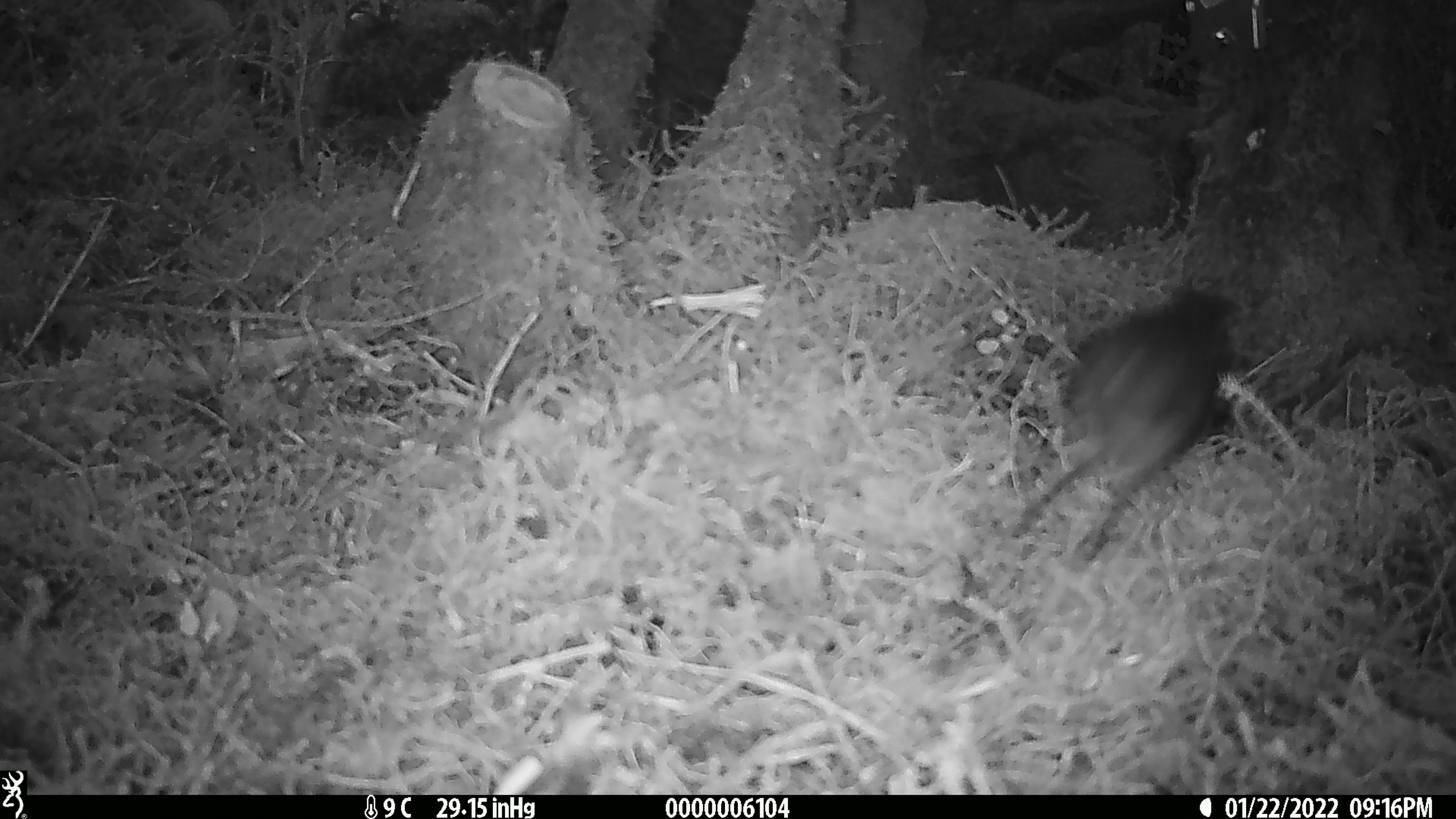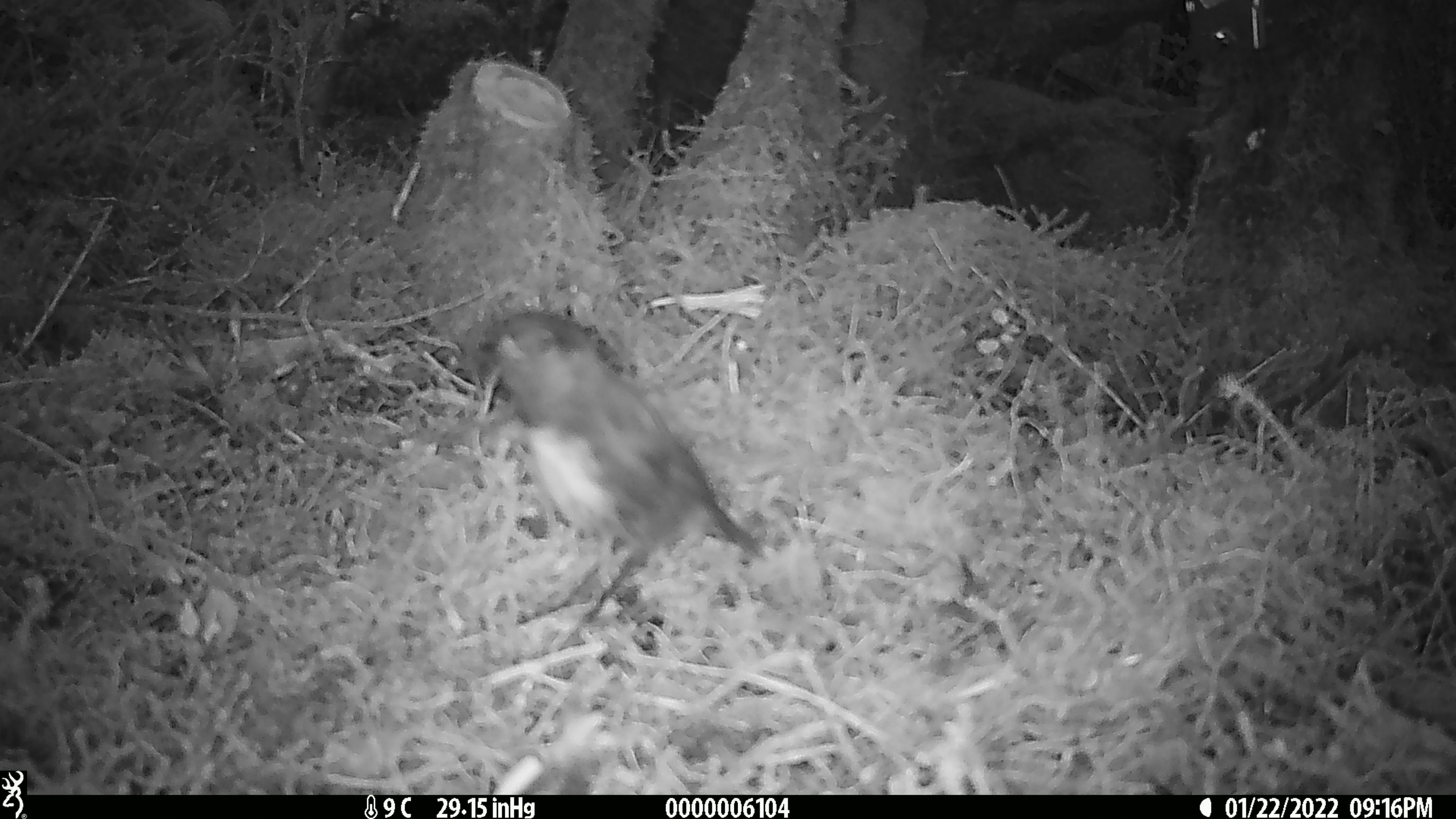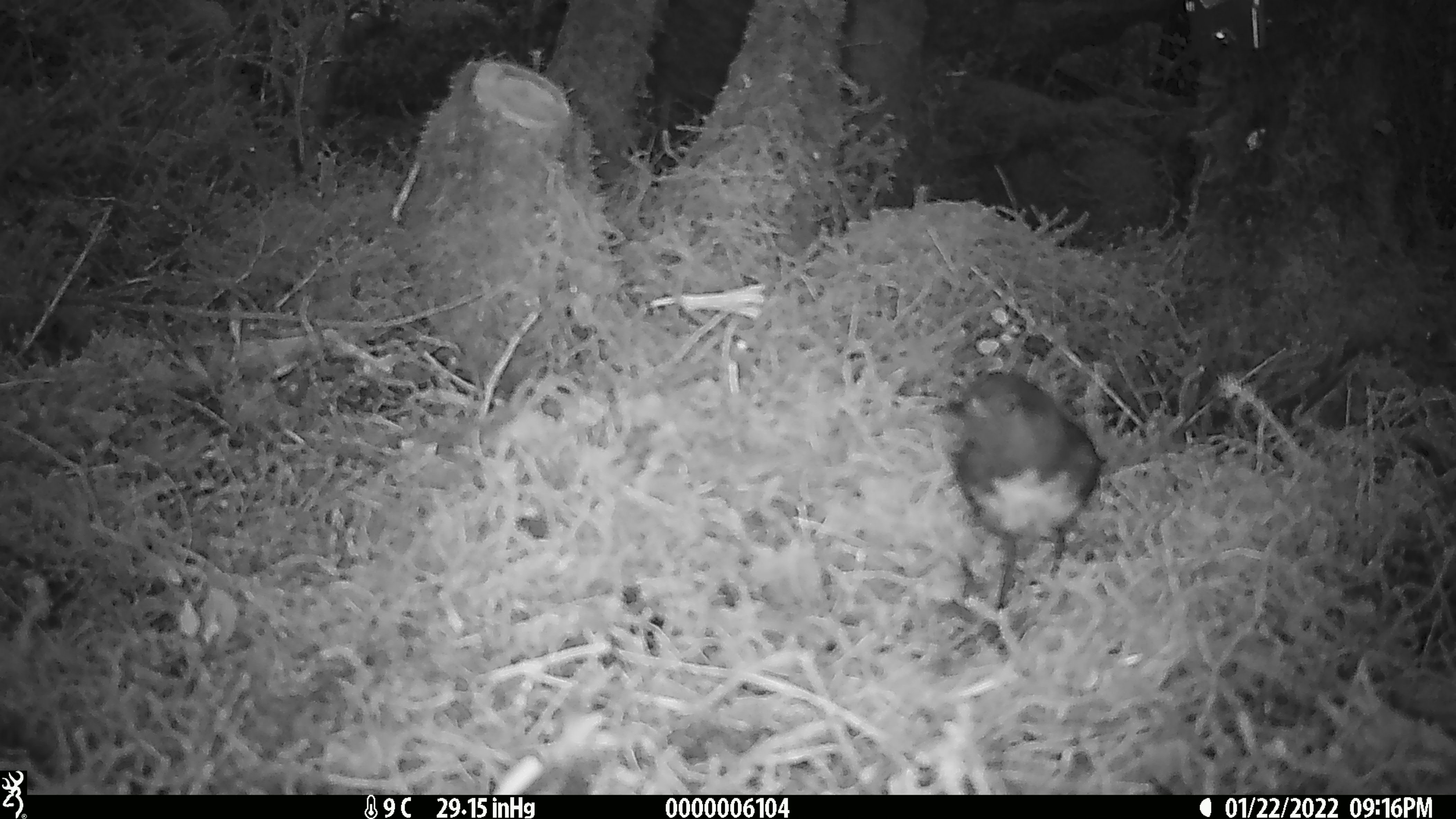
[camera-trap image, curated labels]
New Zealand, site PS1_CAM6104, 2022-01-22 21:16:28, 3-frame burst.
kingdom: Animalia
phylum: Chordata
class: Aves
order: Passeriformes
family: Petroicidae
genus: Petroica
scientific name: Petroica australis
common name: new zealand robin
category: robin